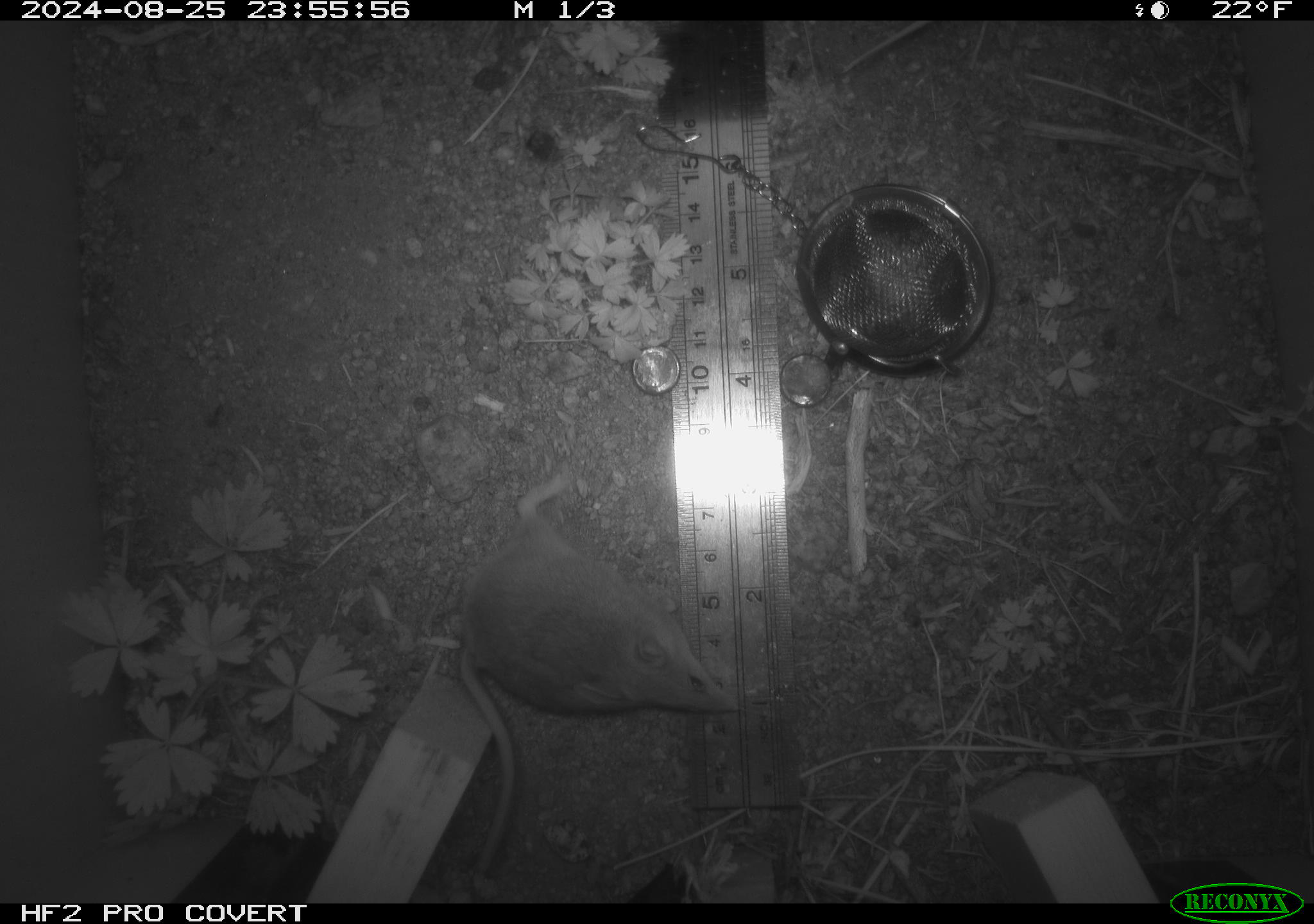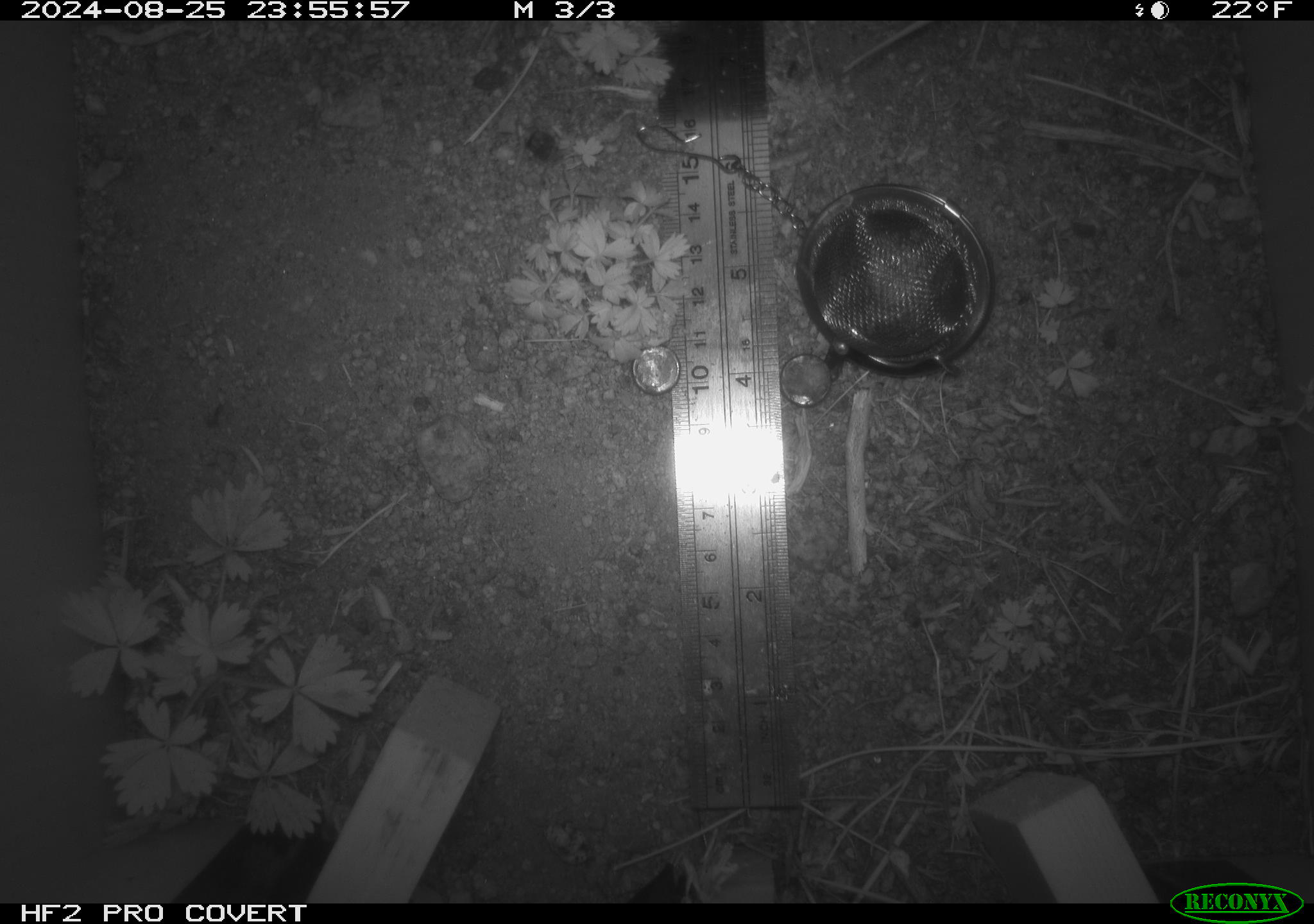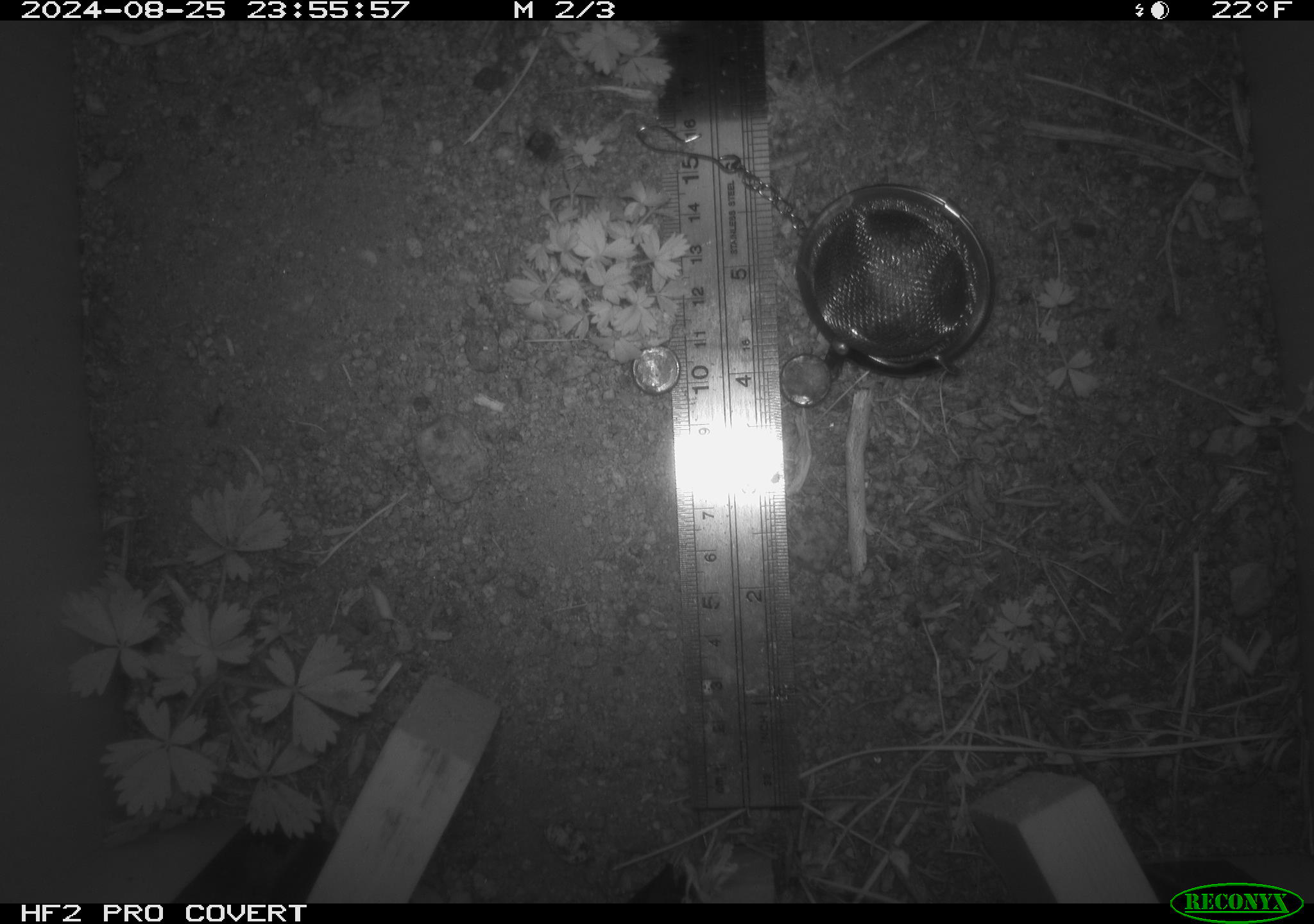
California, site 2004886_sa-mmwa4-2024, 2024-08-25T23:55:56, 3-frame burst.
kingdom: Animalia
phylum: Chordata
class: Mammalia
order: Rodentia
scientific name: Rodentia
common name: mouse species